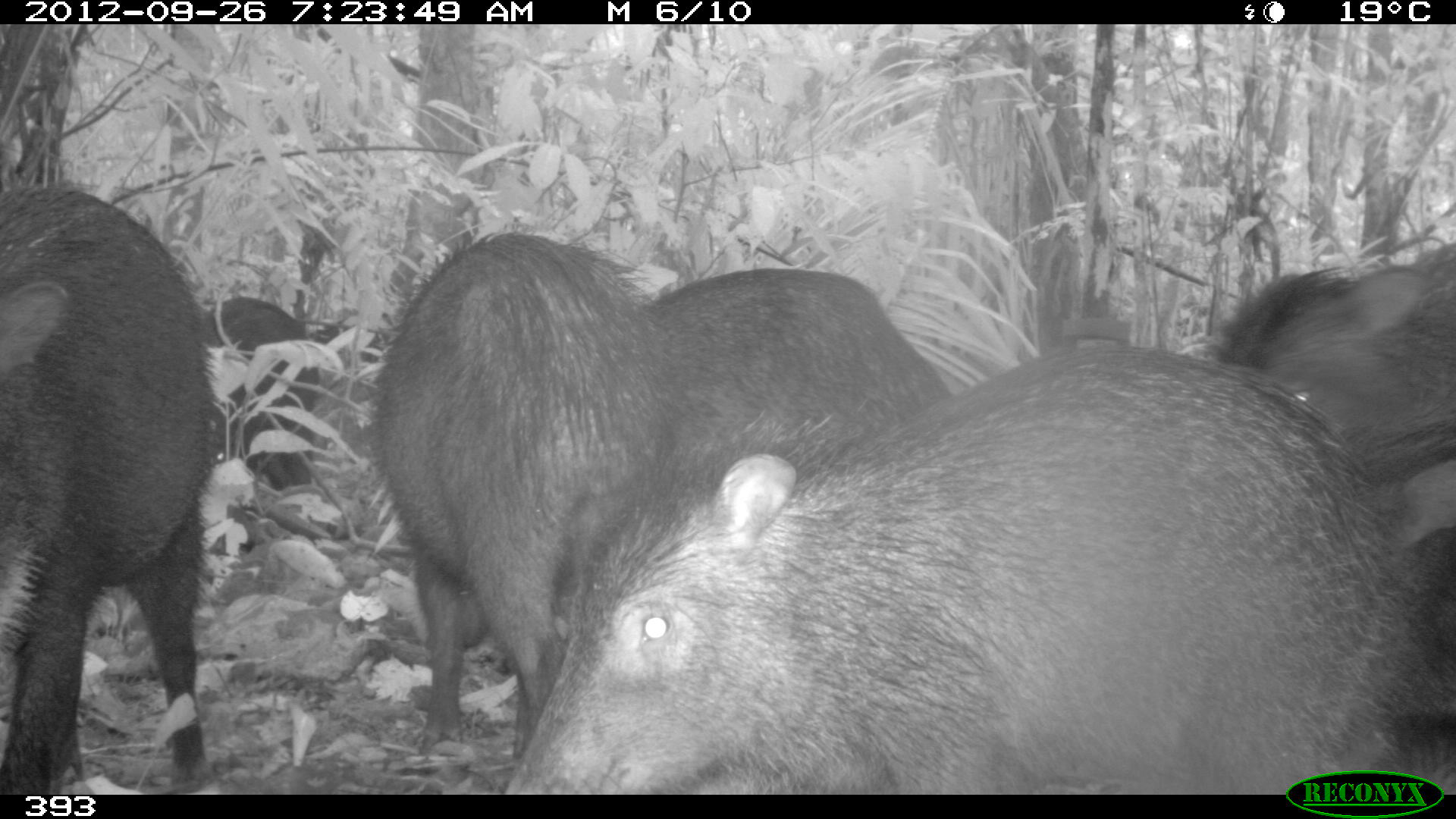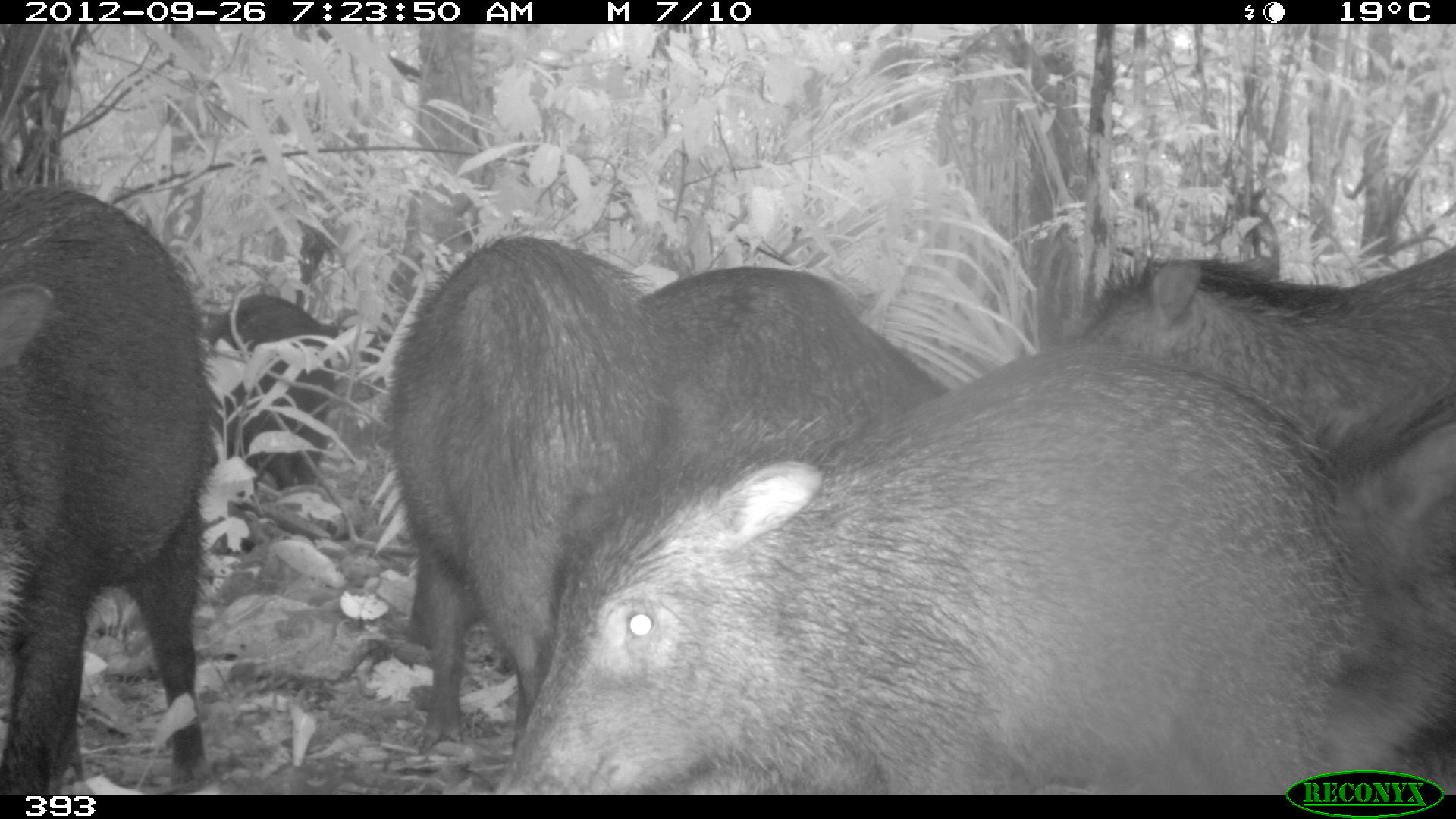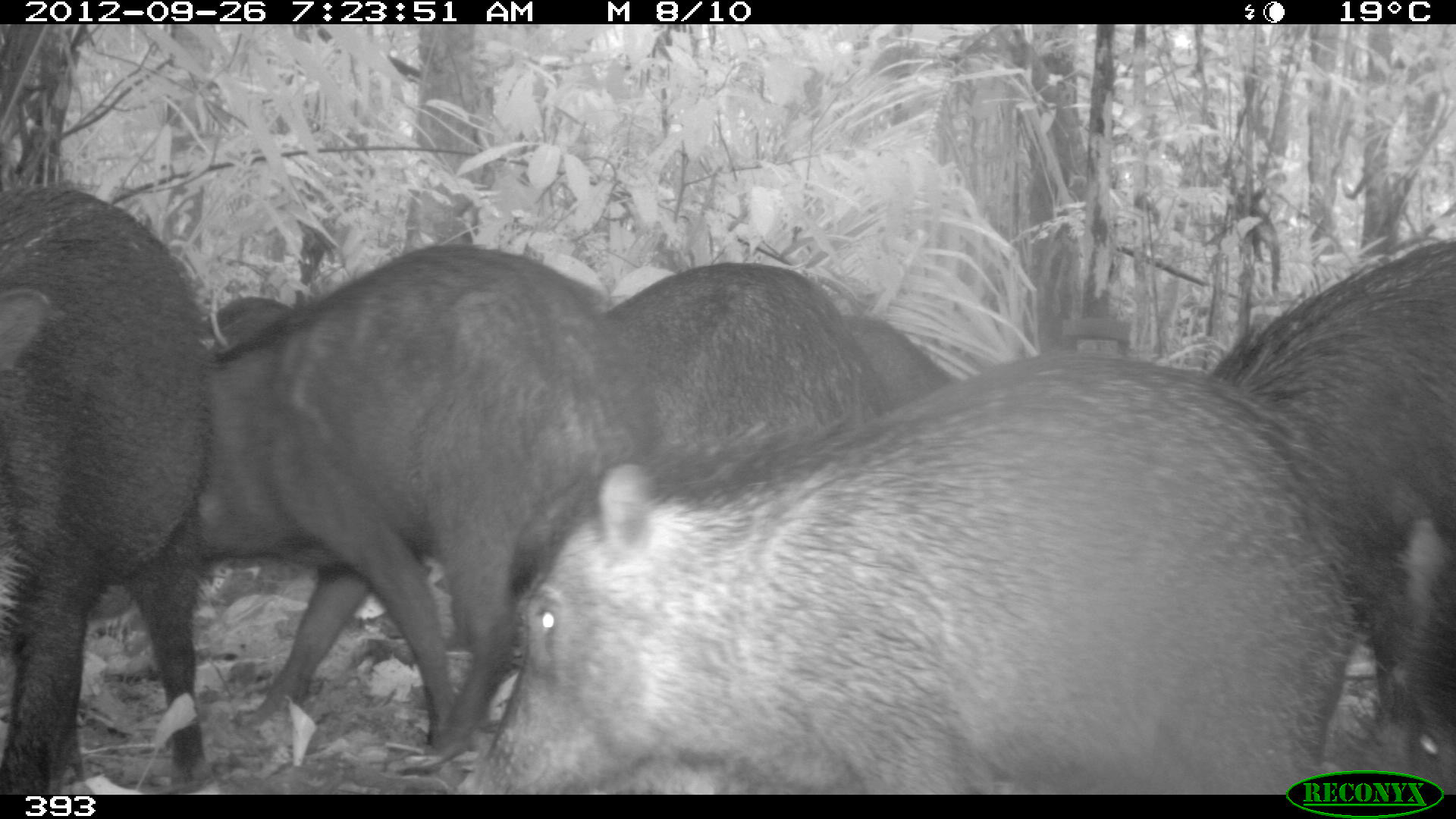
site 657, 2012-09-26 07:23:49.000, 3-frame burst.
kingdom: Animalia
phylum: Chordata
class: Mammalia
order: Artiodactyla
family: Tayassuidae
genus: Tayassu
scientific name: Tayassu pecari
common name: white-lipped peccary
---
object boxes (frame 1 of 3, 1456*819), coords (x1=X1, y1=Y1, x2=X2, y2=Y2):
tayassu pecari: (x1=503, y1=337, x2=1442, y2=792); (x1=383, y1=228, x2=693, y2=762); (x1=0, y1=193, x2=214, y2=792); (x1=642, y1=263, x2=952, y2=463); (x1=1208, y1=239, x2=1456, y2=431); (x1=1357, y1=417, x2=1456, y2=731); (x1=215, y1=293, x2=312, y2=496)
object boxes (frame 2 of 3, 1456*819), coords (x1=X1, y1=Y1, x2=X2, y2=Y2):
tayassu pecari: (x1=496, y1=344, x2=1439, y2=793); (x1=383, y1=228, x2=693, y2=752); (x1=0, y1=193, x2=214, y2=792); (x1=1077, y1=239, x2=1456, y2=461); (x1=642, y1=263, x2=952, y2=450); (x1=1318, y1=383, x2=1456, y2=780); (x1=215, y1=293, x2=353, y2=496)